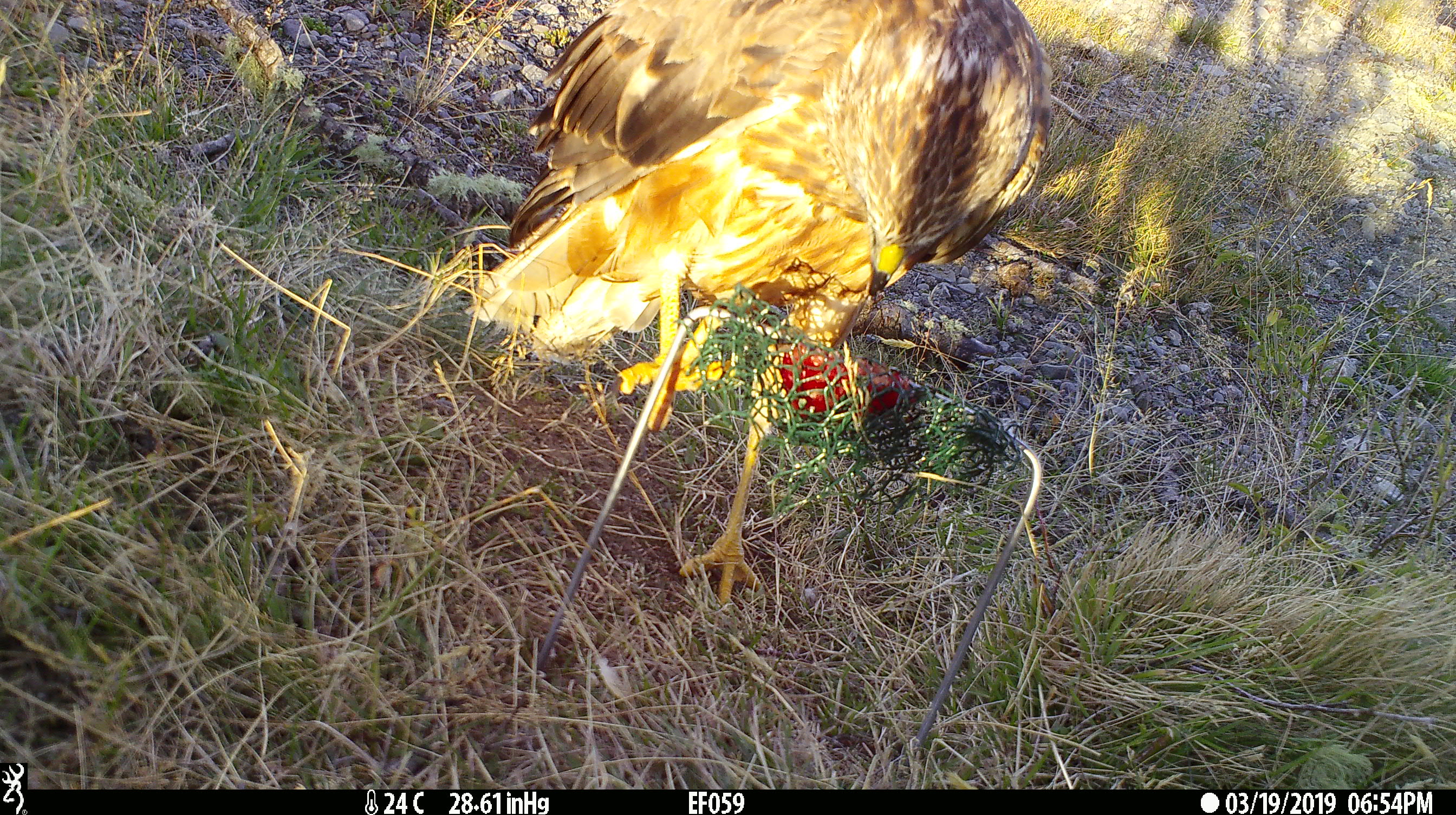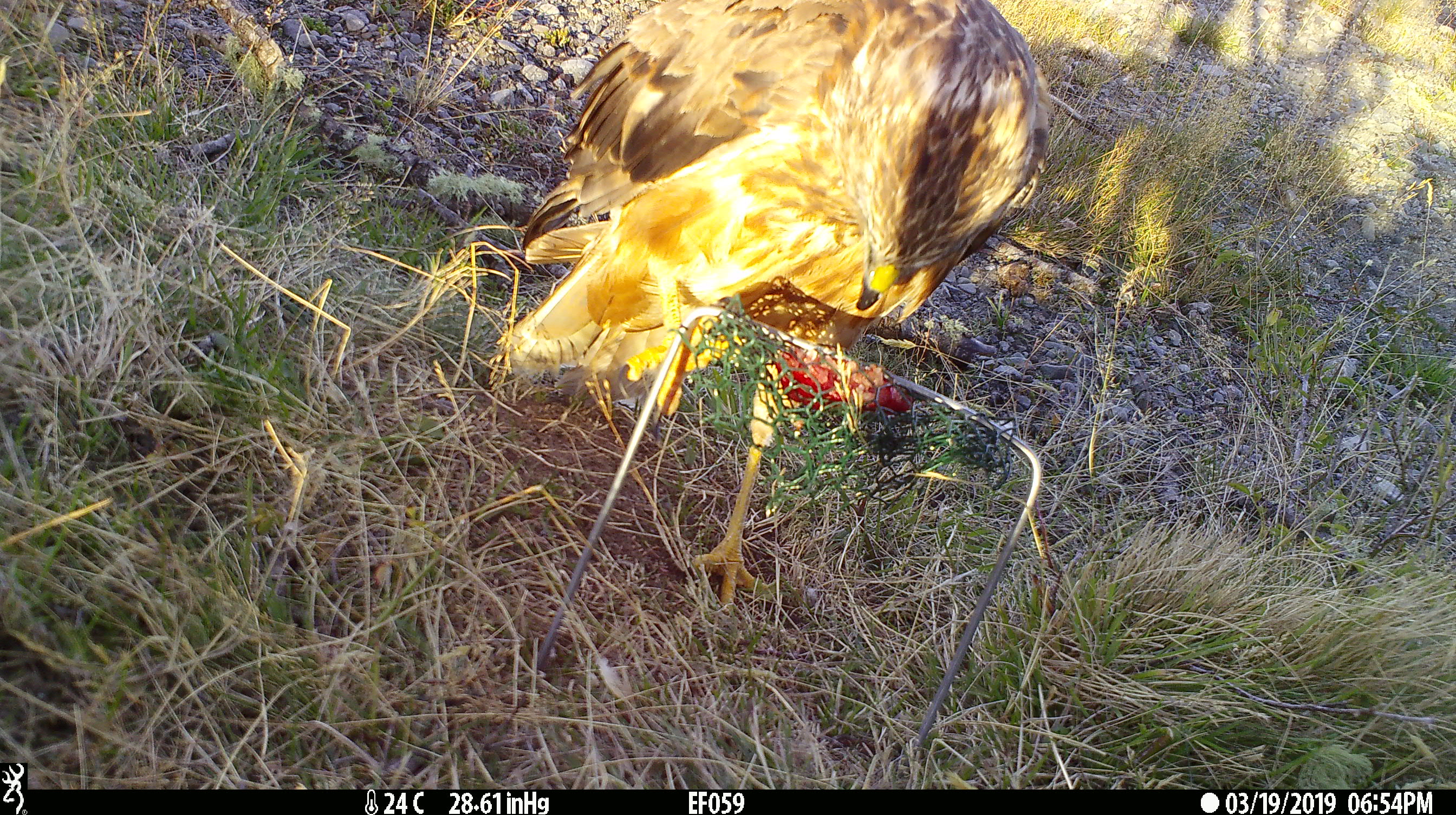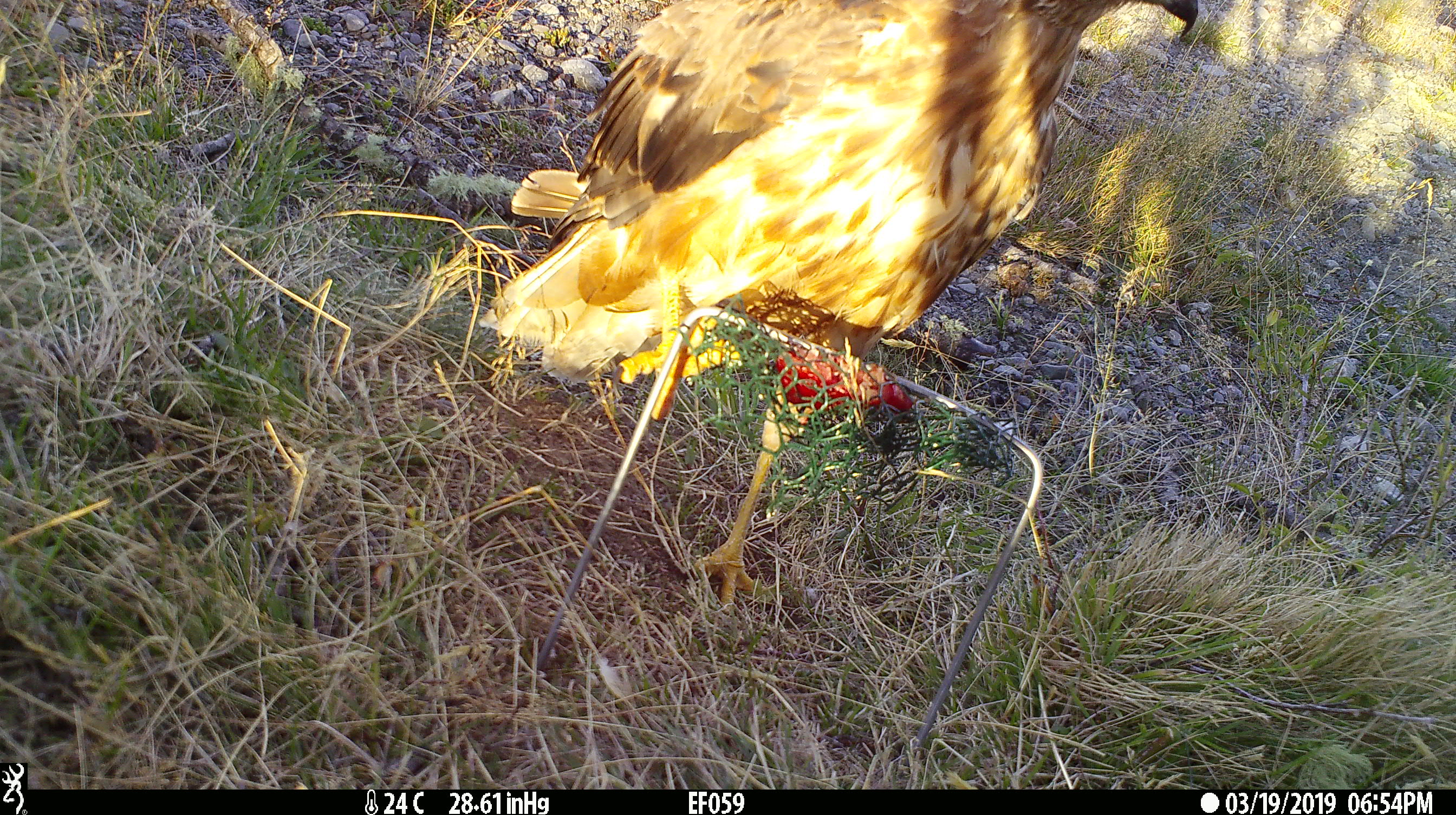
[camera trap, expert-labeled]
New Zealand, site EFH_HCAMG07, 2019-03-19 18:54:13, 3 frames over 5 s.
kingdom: Animalia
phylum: Chordata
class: Aves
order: Accipitriformes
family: Accipitridae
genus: Circus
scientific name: Circus approximans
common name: swamp harrier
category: harrier